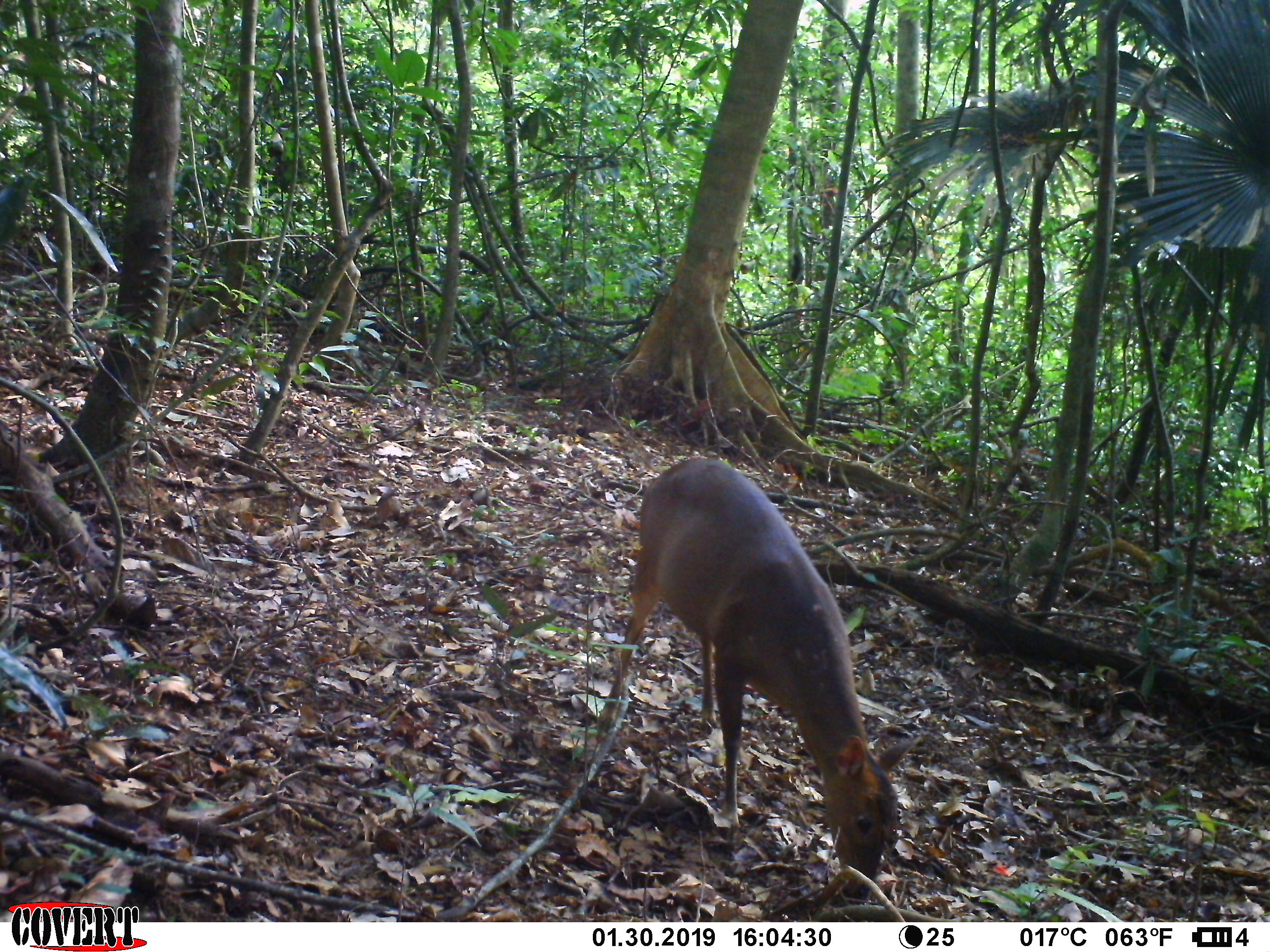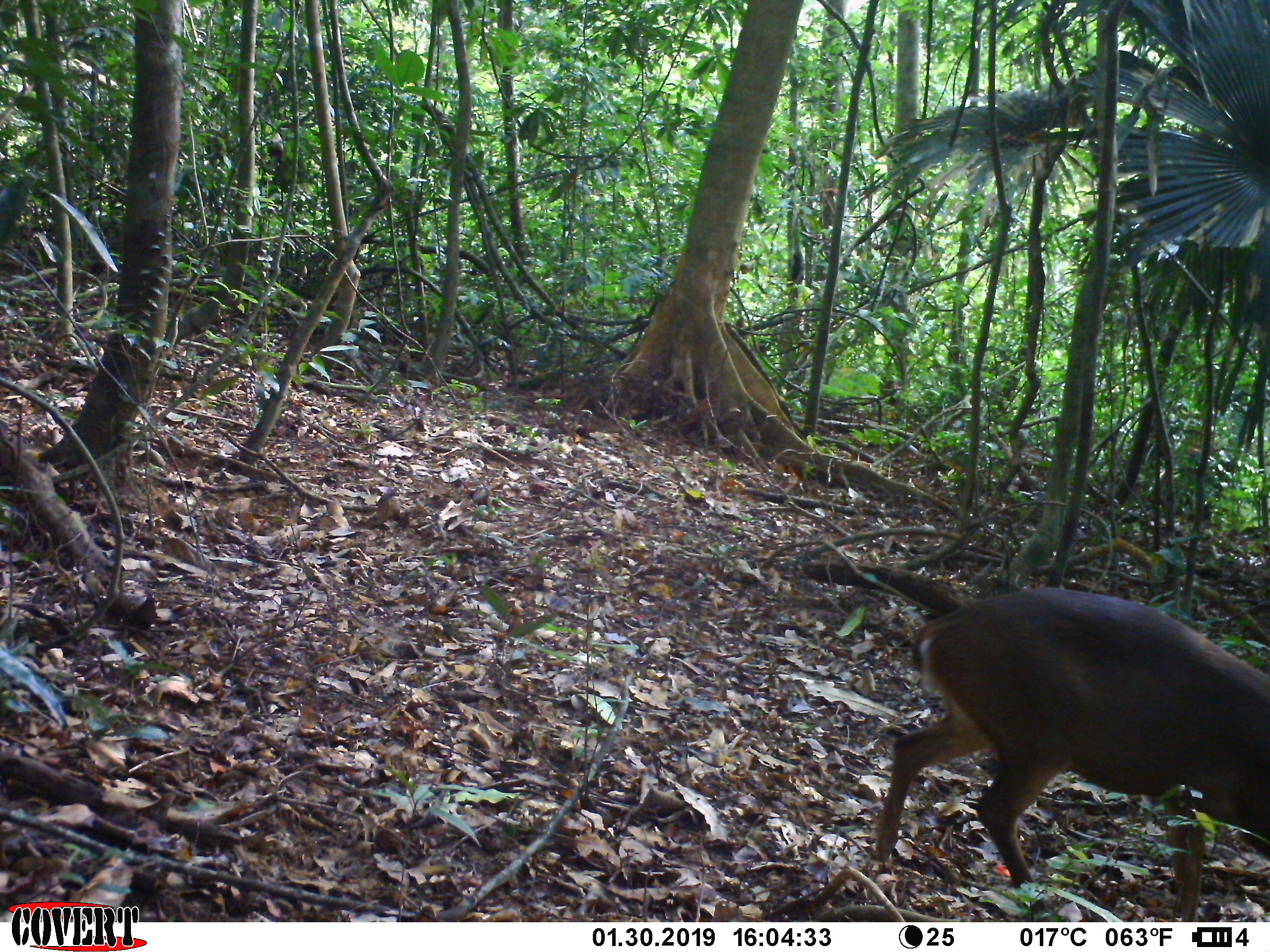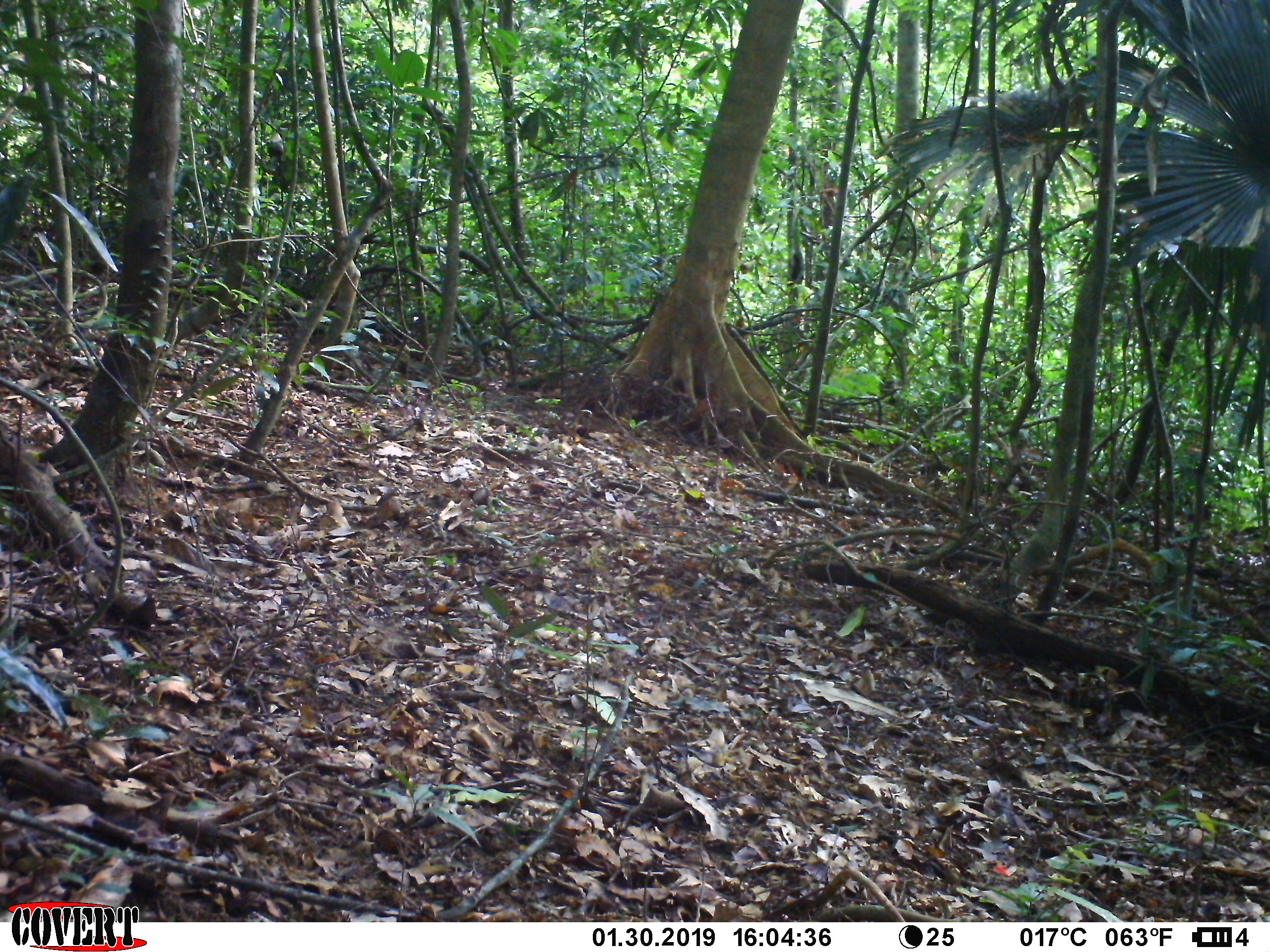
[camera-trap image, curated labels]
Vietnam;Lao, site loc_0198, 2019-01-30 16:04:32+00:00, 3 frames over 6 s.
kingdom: Animalia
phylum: Chordata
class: Mammalia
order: Artiodactyla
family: Cervidae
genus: Muntiacus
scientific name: Muntiacus vuquangensis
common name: large-antlered muntjac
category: large antlered muntjac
Large antlered muntjac (large-antlered muntjac) (Muntiacus vuquangensis). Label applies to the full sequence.